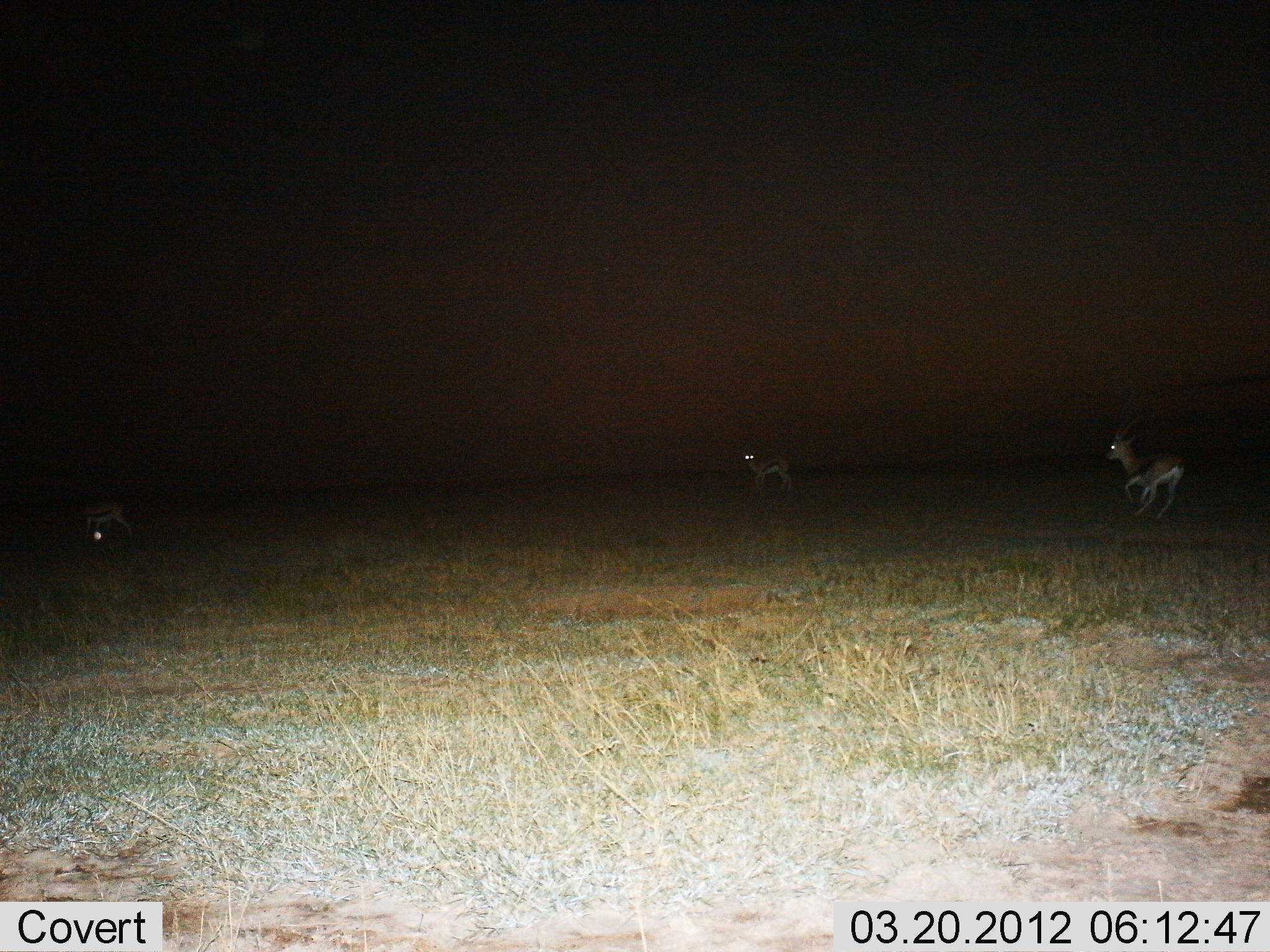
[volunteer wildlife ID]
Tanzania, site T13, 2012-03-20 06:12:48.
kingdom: Animalia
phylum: Chordata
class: Mammalia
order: Artiodactyla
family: Bovidae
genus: Eudorcas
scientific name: Eudorcas thomsonii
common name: thomson's gazelle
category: gazellethomsons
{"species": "gazellethomsons (thomson's gazelle) (Eudorcas thomsonii)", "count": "3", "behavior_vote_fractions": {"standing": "43%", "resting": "0%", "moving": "100%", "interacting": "0%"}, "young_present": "0%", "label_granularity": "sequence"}